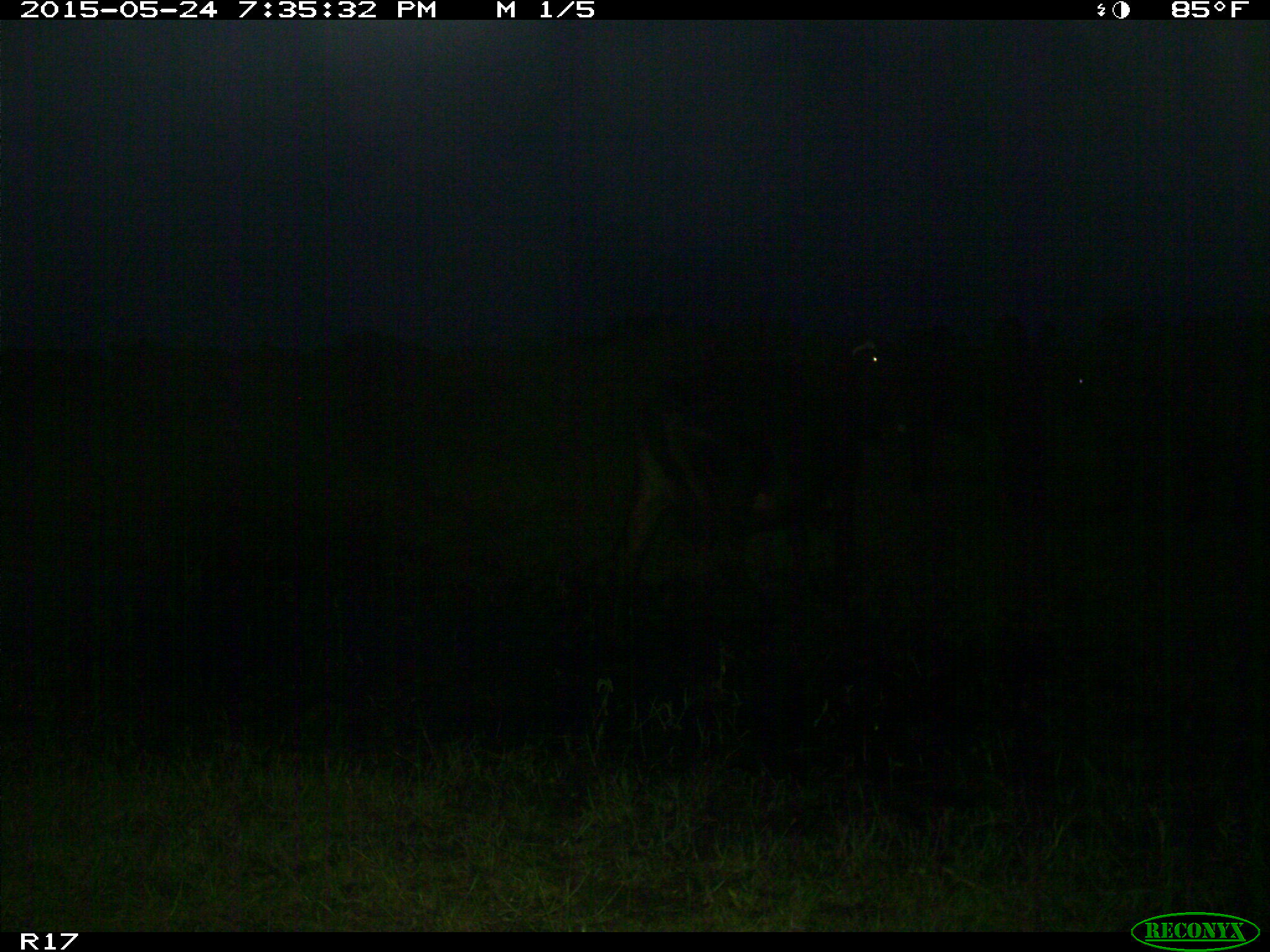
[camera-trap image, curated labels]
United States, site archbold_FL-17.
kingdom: Animalia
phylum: Chordata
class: Mammalia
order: Artiodactyla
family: Bovidae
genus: Bos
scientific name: Bos taurus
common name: domestic cow